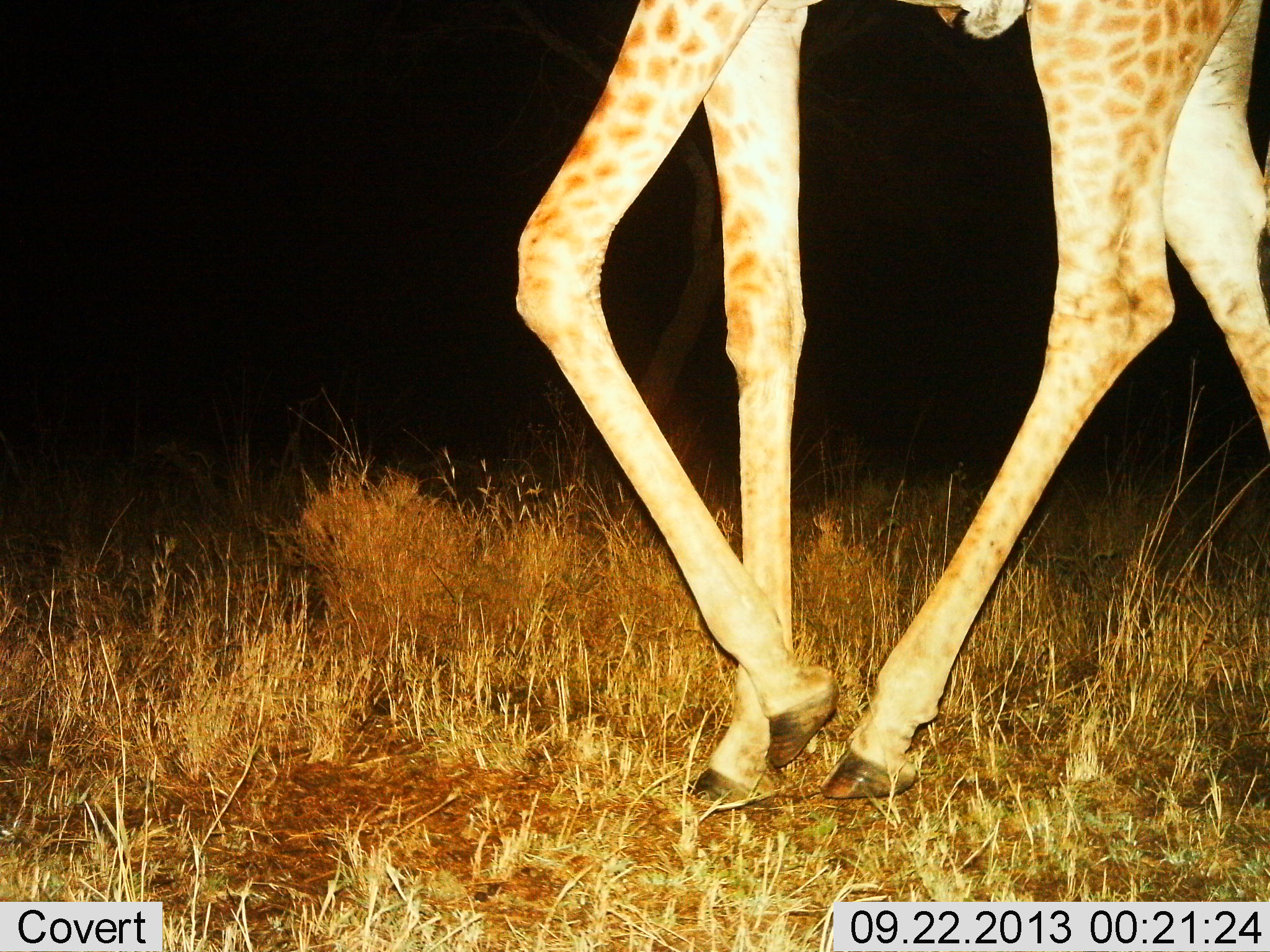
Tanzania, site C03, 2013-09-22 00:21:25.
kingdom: Animalia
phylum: Chordata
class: Mammalia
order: Artiodactyla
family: Giraffidae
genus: Giraffa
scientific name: Giraffa camelopardalis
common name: giraffe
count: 1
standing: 11%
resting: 0%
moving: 89%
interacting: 0%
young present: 0%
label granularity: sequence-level